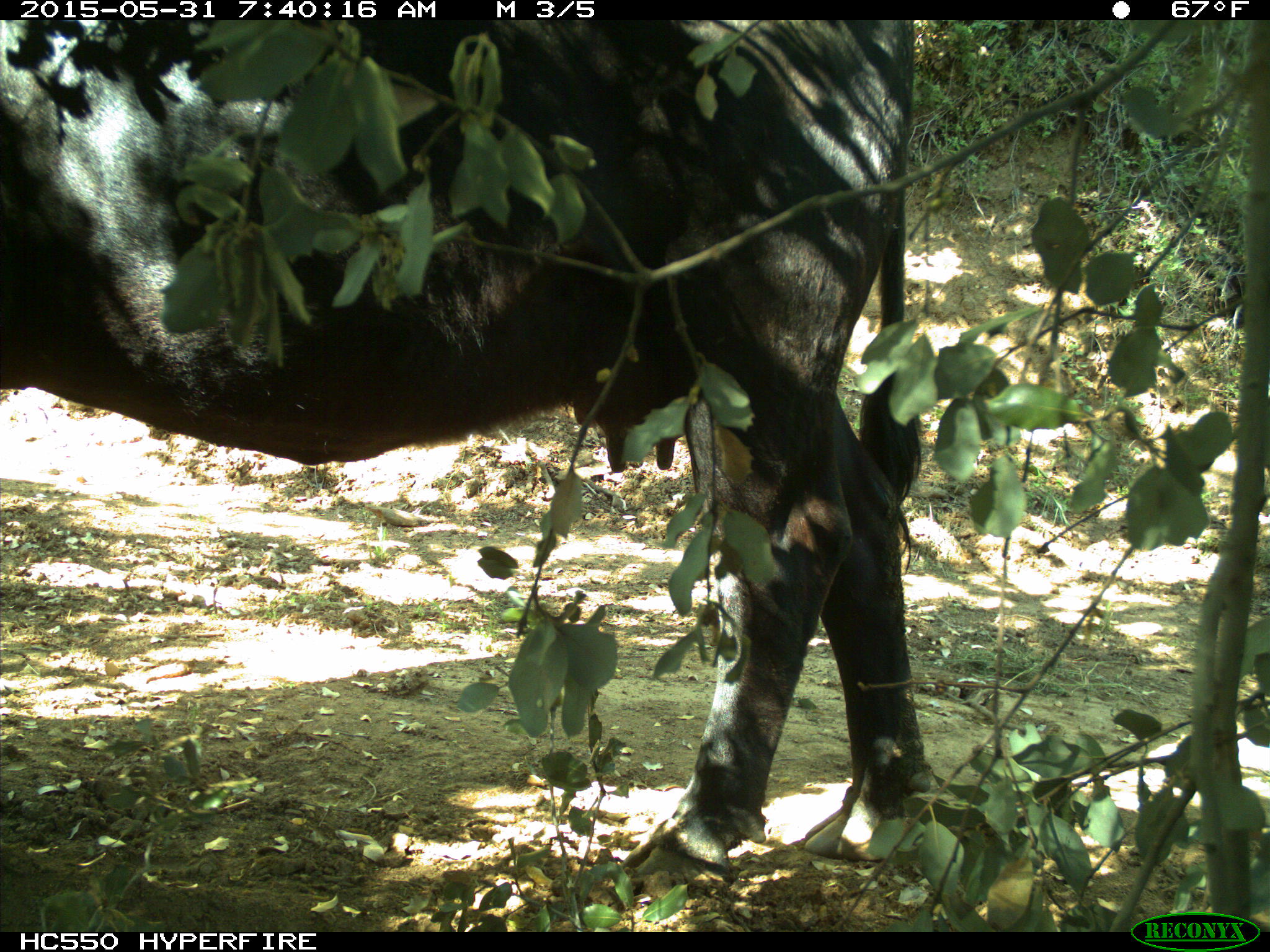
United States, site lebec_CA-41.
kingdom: Animalia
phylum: Chordata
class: Mammalia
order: Artiodactyla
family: Bovidae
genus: Bos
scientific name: Bos taurus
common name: domestic cow